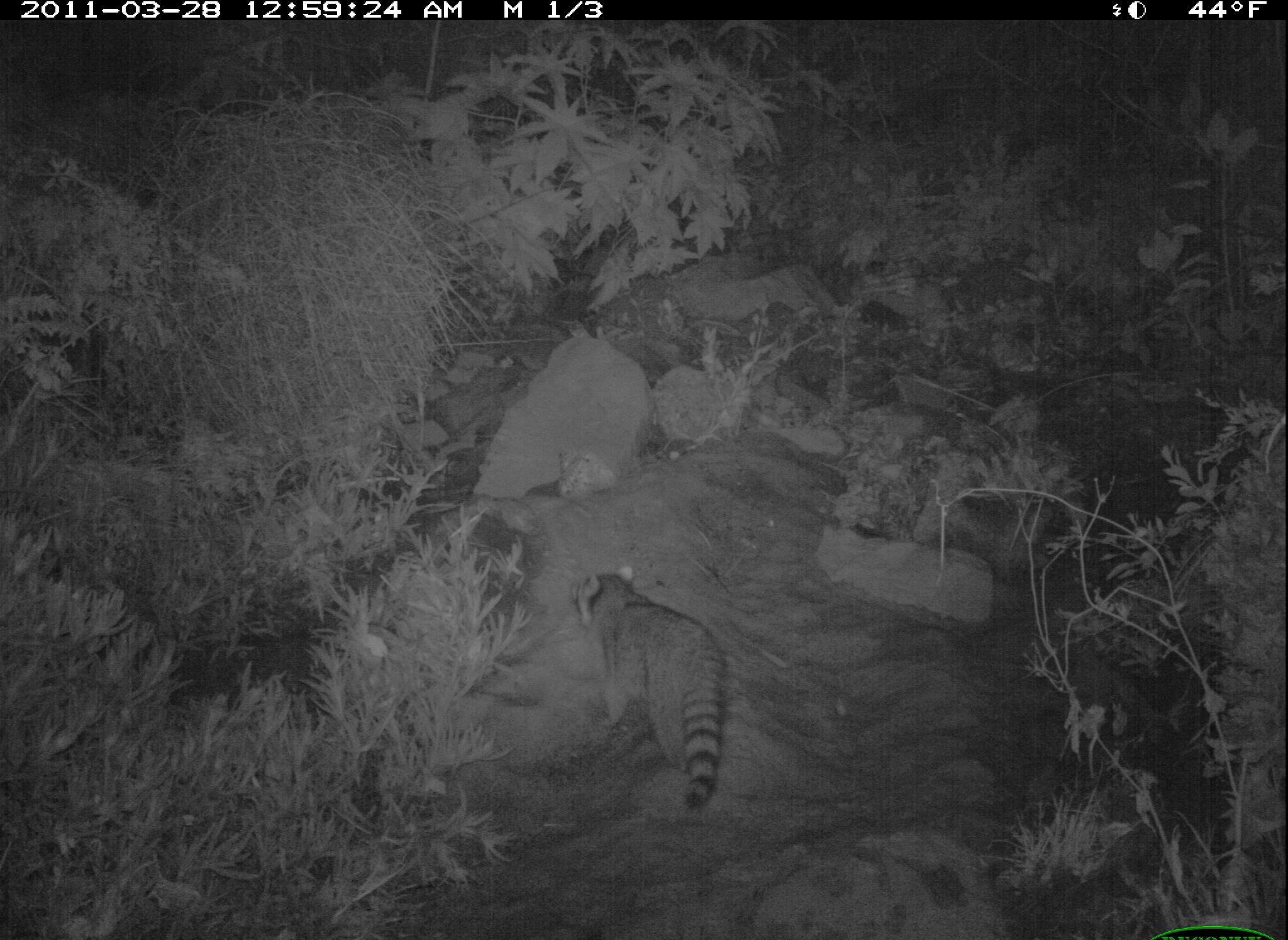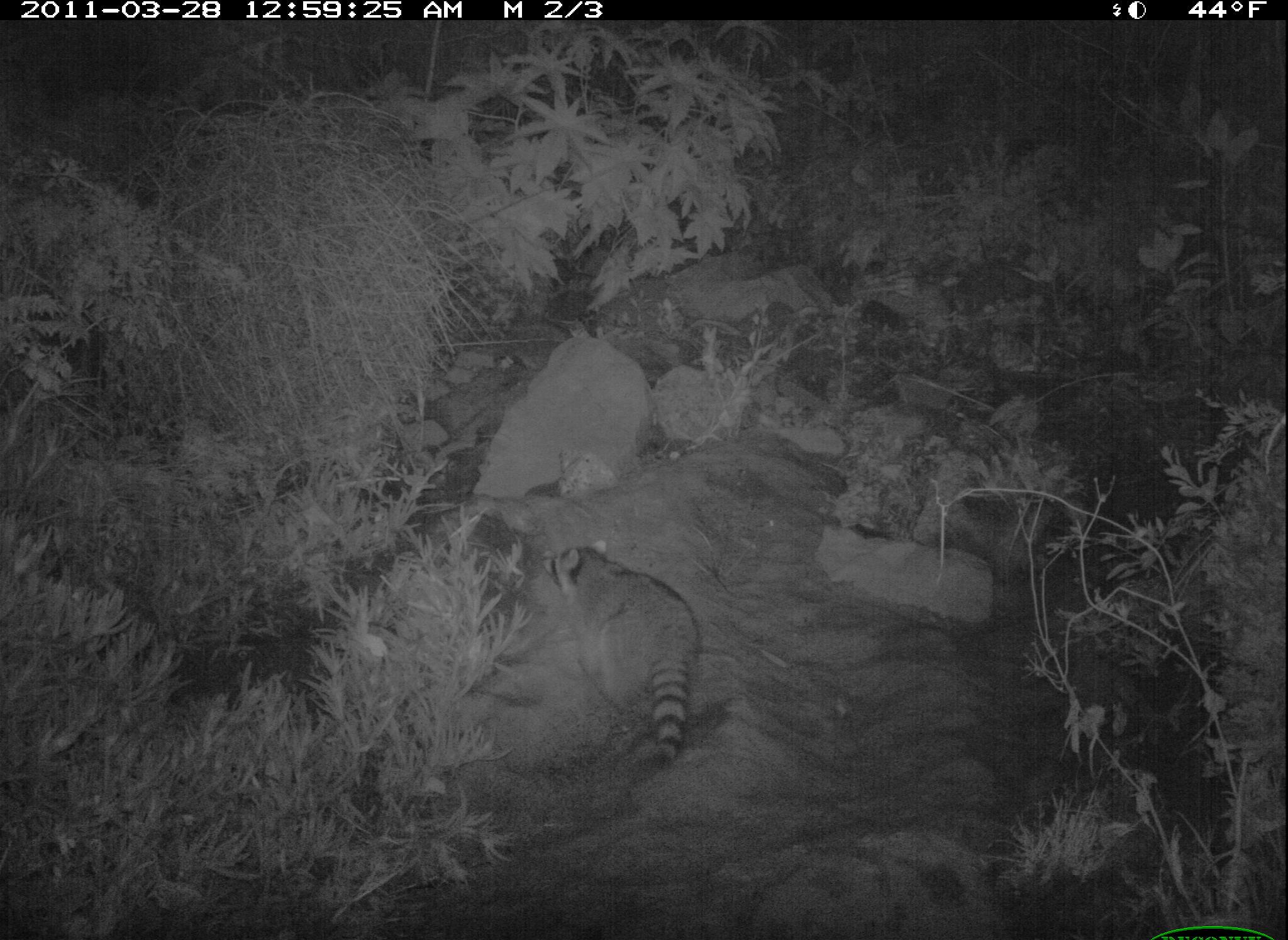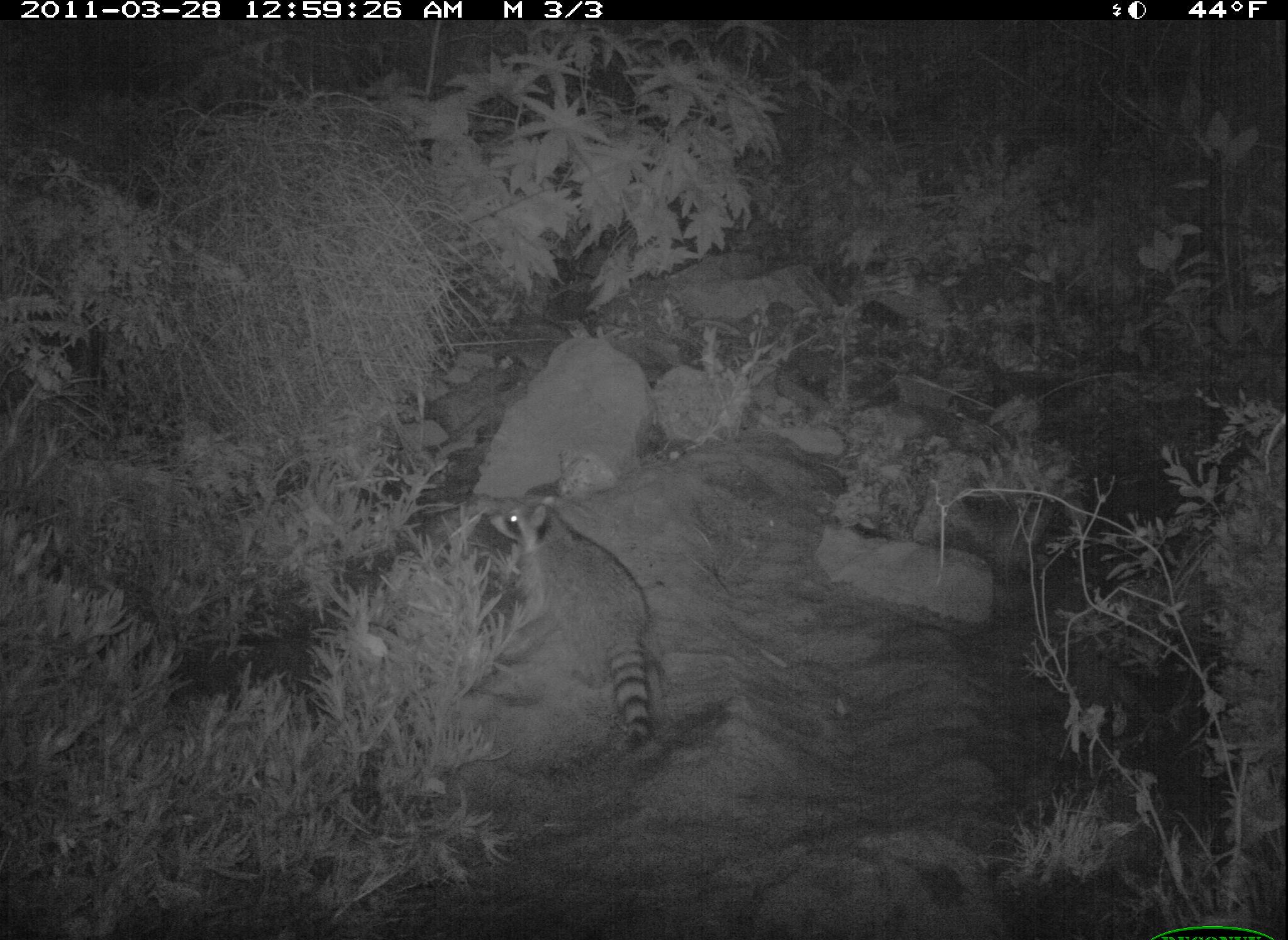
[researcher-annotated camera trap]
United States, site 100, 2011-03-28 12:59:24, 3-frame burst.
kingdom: Animalia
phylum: Chordata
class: Mammalia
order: Carnivora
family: Procyonidae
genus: Procyon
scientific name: Procyon lotor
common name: raccoon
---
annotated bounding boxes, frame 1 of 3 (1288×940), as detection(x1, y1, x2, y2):
raccoon: detection(564, 556, 745, 817)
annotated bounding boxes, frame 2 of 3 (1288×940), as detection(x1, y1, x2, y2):
raccoon: detection(531, 527, 712, 778)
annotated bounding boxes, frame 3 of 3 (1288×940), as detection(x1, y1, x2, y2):
raccoon: detection(478, 485, 676, 763)